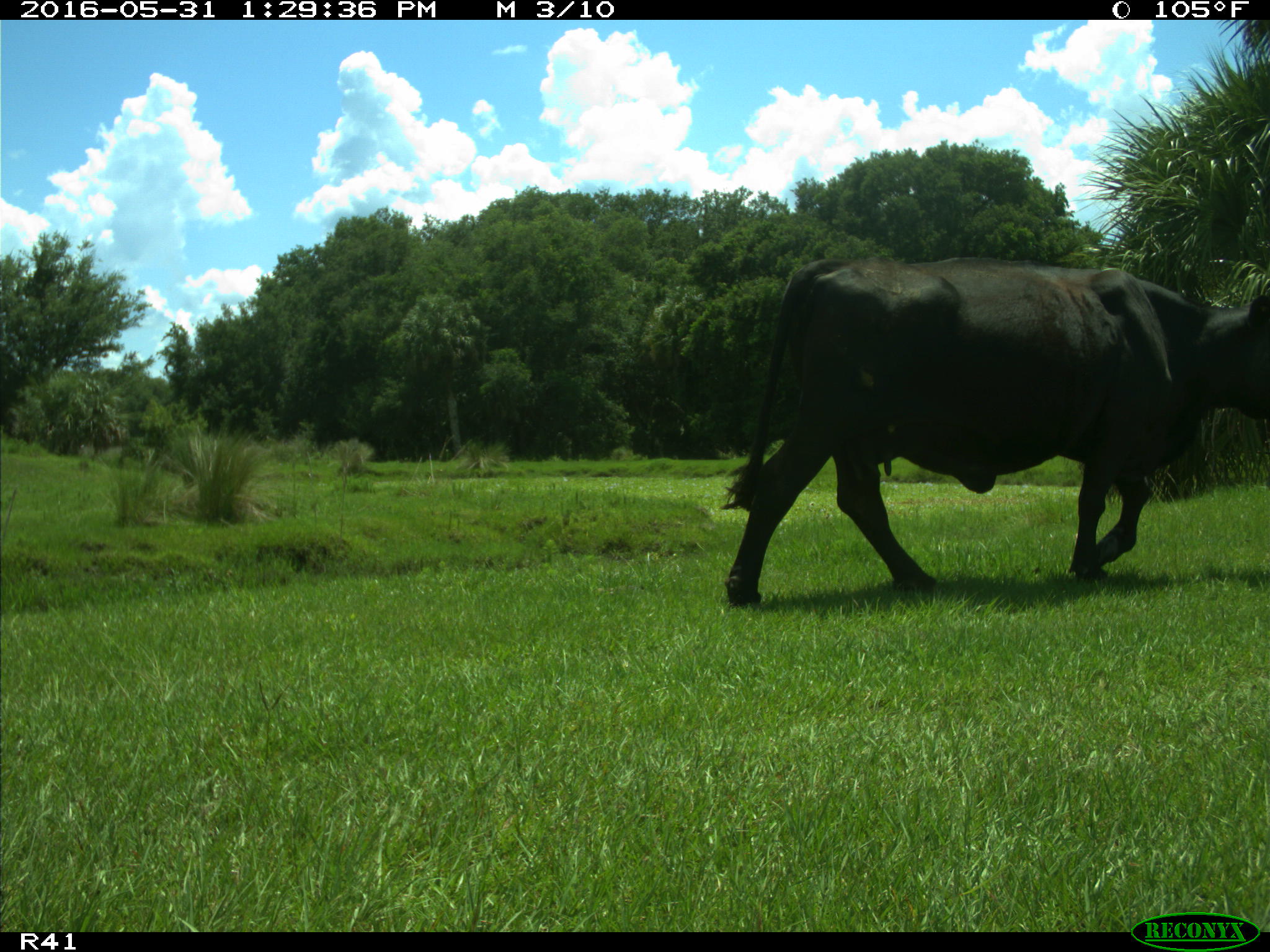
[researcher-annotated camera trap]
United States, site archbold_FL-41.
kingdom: Animalia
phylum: Chordata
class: Mammalia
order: Artiodactyla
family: Bovidae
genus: Bos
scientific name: Bos taurus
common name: domestic cow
Bos taurus (domestic cow).